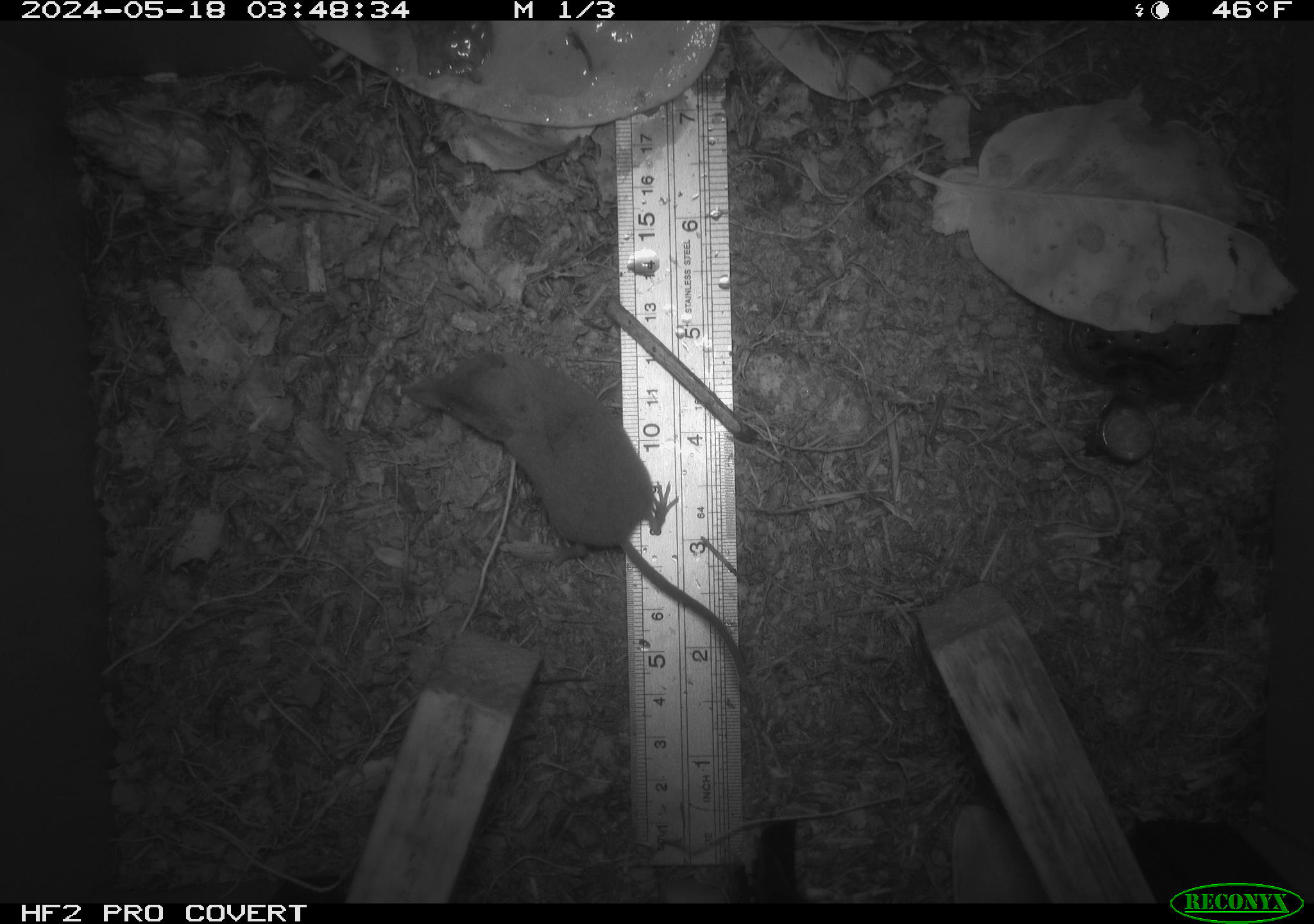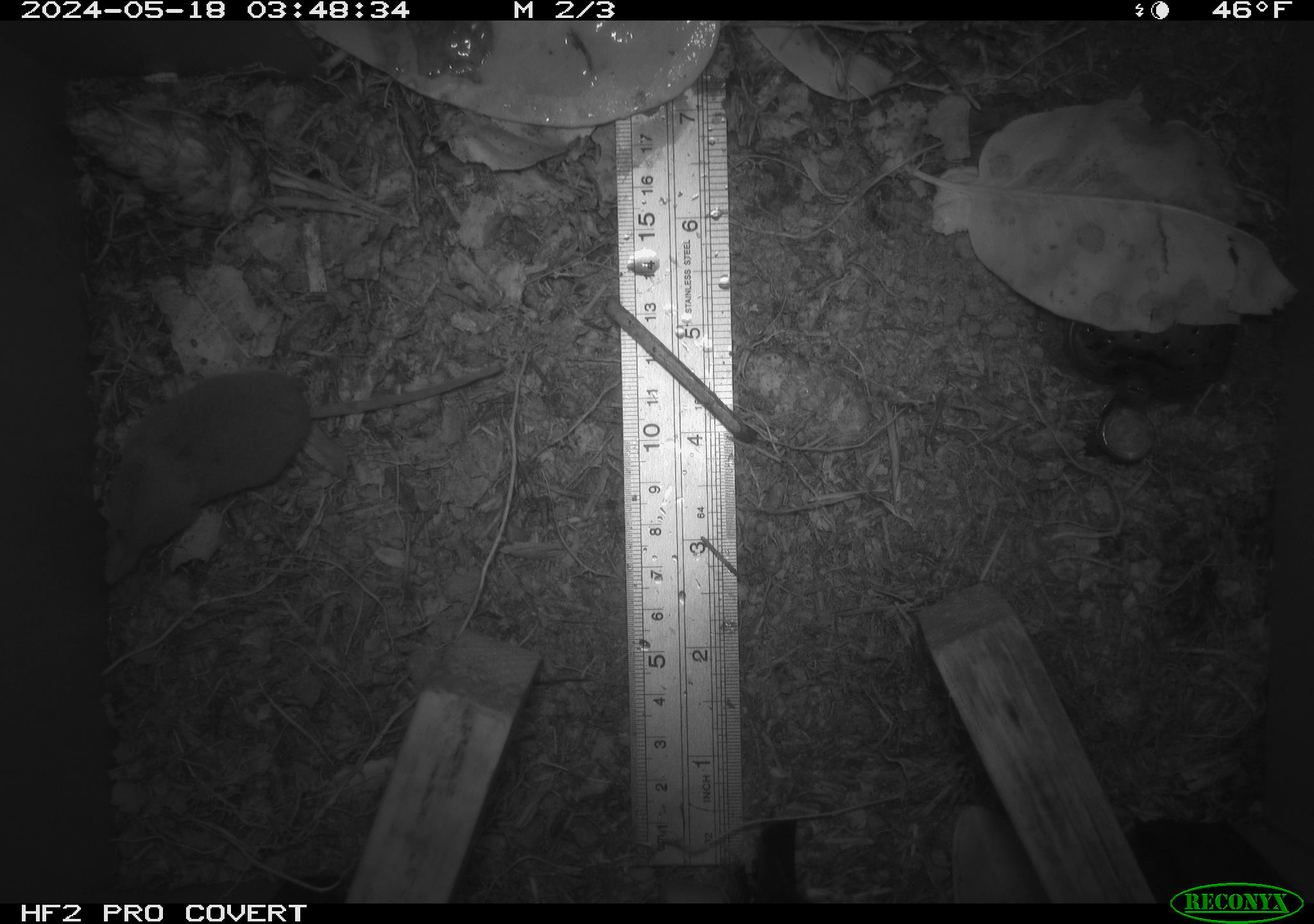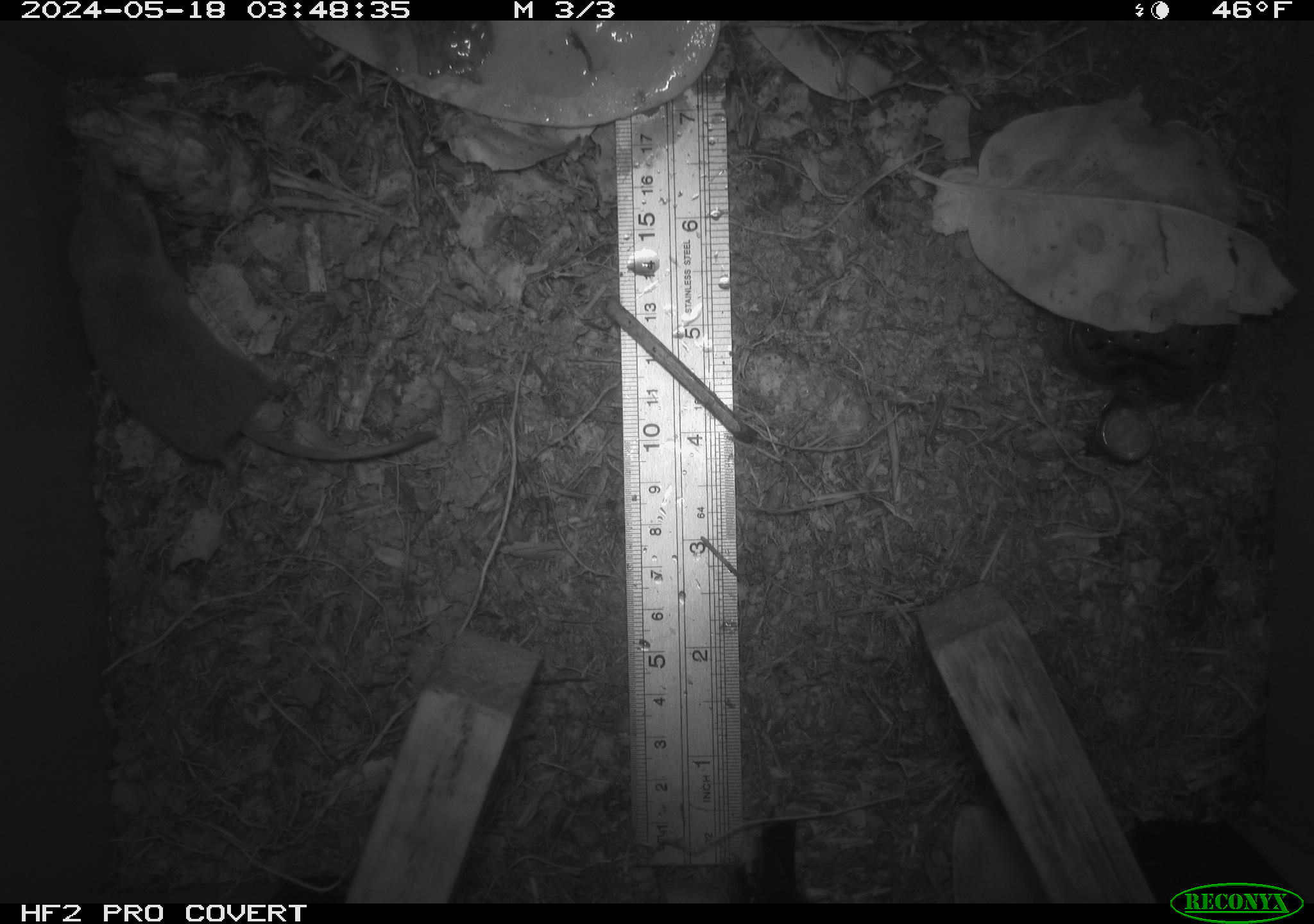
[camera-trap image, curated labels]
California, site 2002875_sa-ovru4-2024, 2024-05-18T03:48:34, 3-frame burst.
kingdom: Animalia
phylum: Chordata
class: Mammalia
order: Eulipotyphla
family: Soricidae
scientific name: Soricidae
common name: shrews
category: soricidae family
Soricidae family (shrews) (Soricidae).